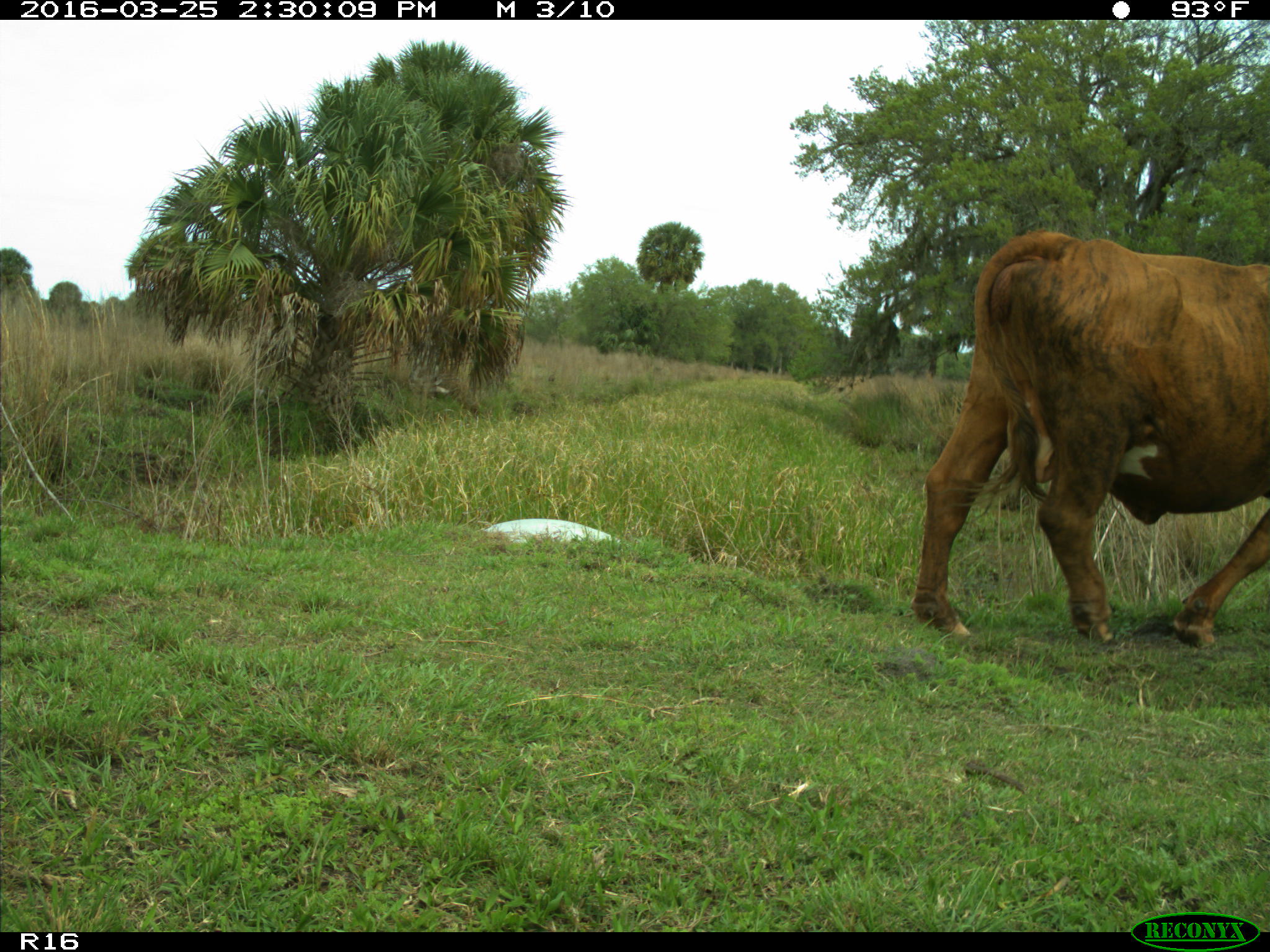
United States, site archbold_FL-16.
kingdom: Animalia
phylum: Chordata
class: Mammalia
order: Artiodactyla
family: Bovidae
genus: Bos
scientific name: Bos taurus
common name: domestic cow